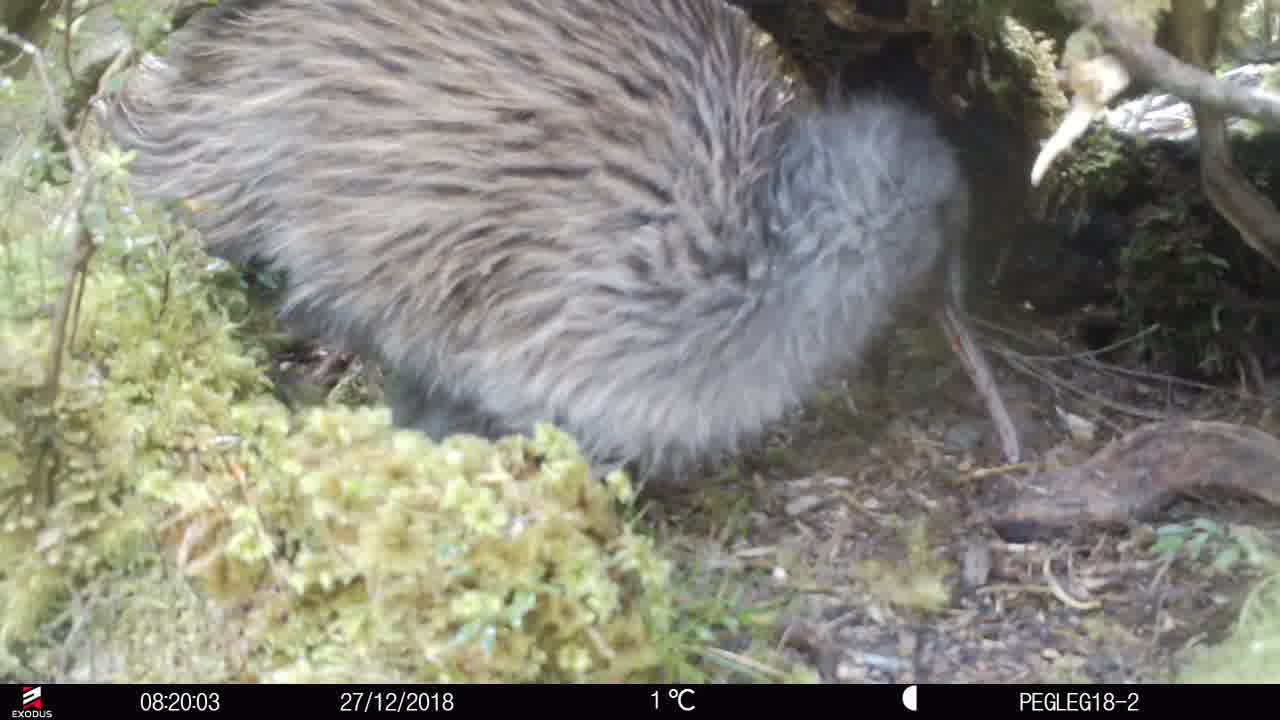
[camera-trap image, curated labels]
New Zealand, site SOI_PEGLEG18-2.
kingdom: Animalia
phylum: Chordata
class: Aves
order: Apterygiformes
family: Apterygidae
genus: Apteryx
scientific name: Apteryx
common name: kiwi